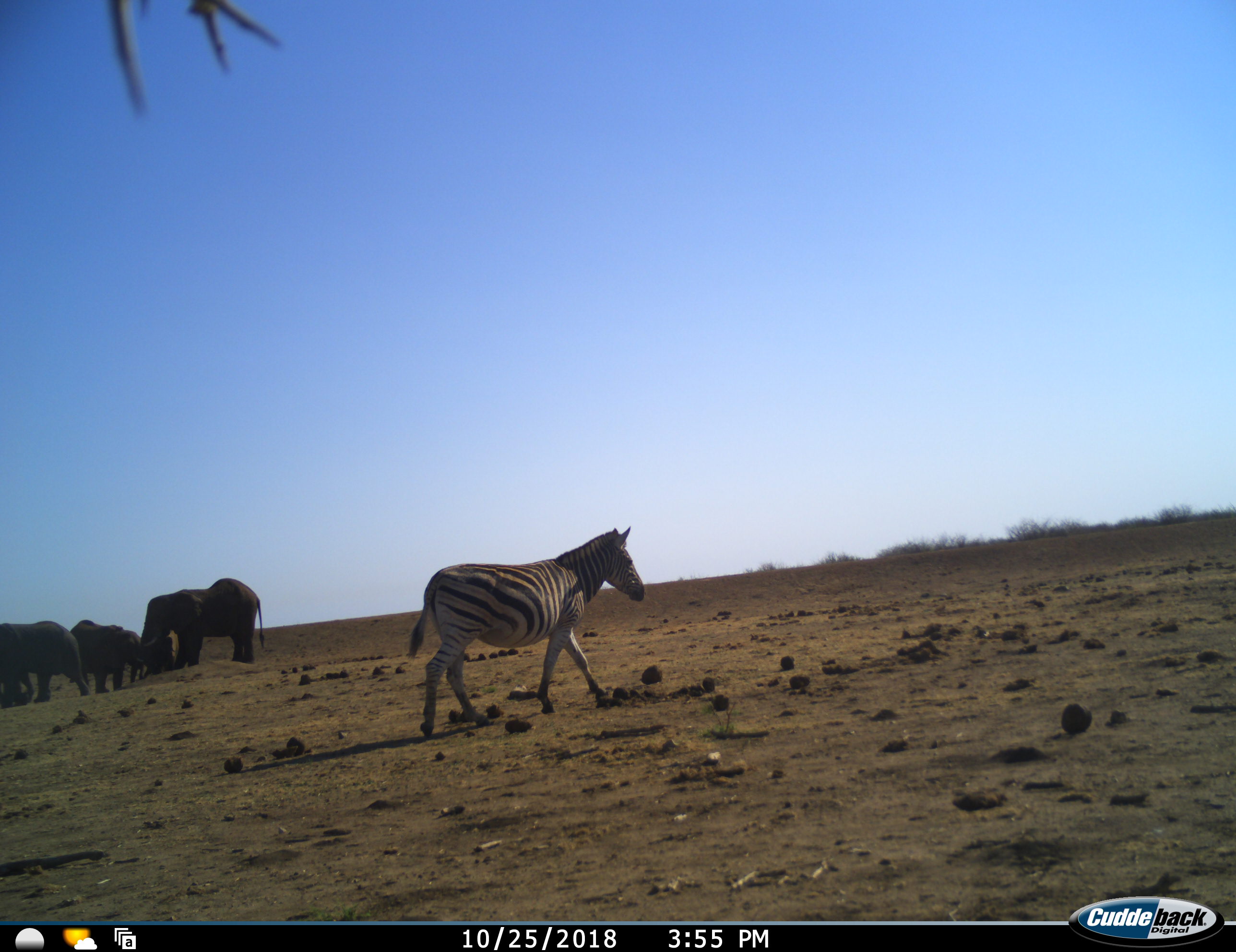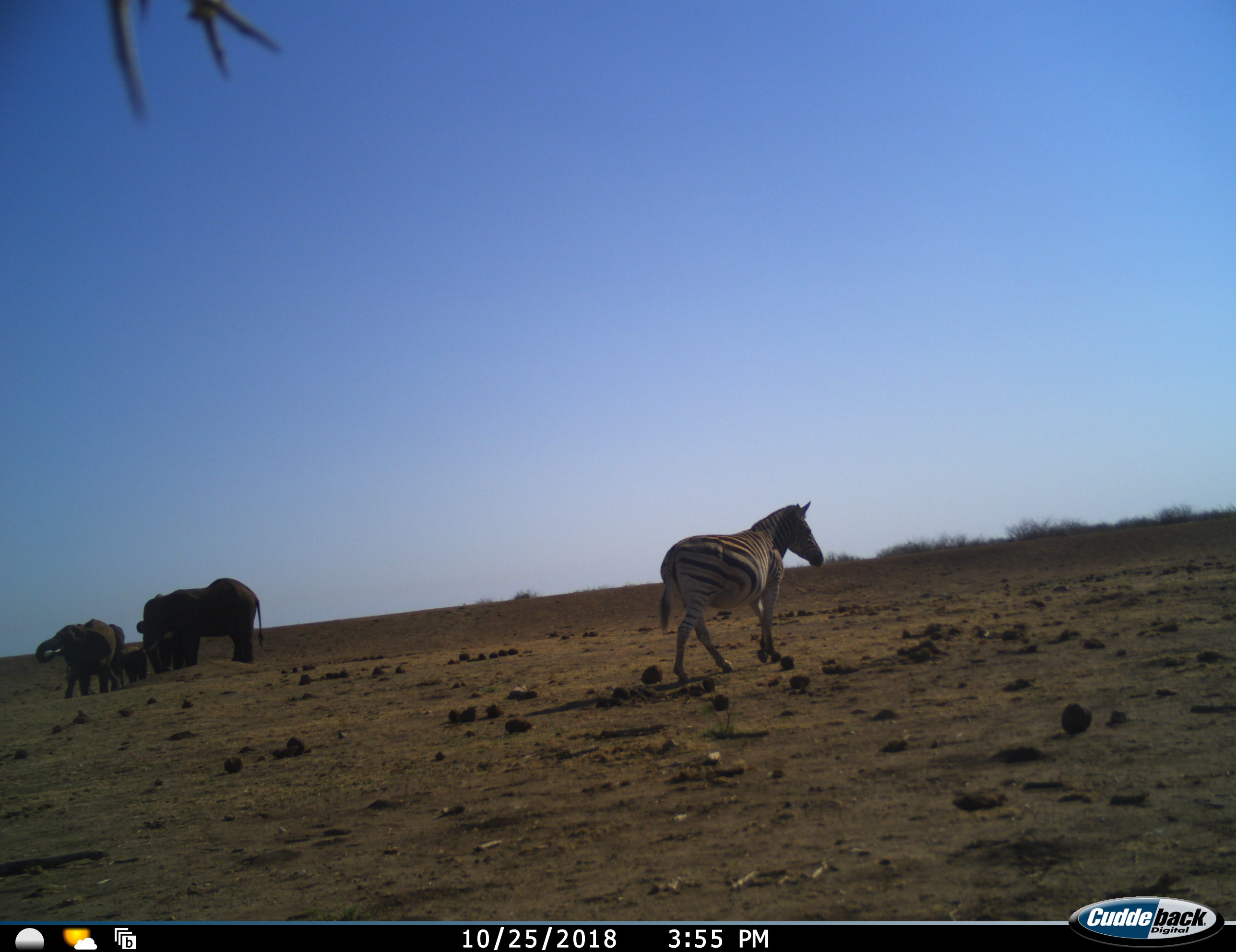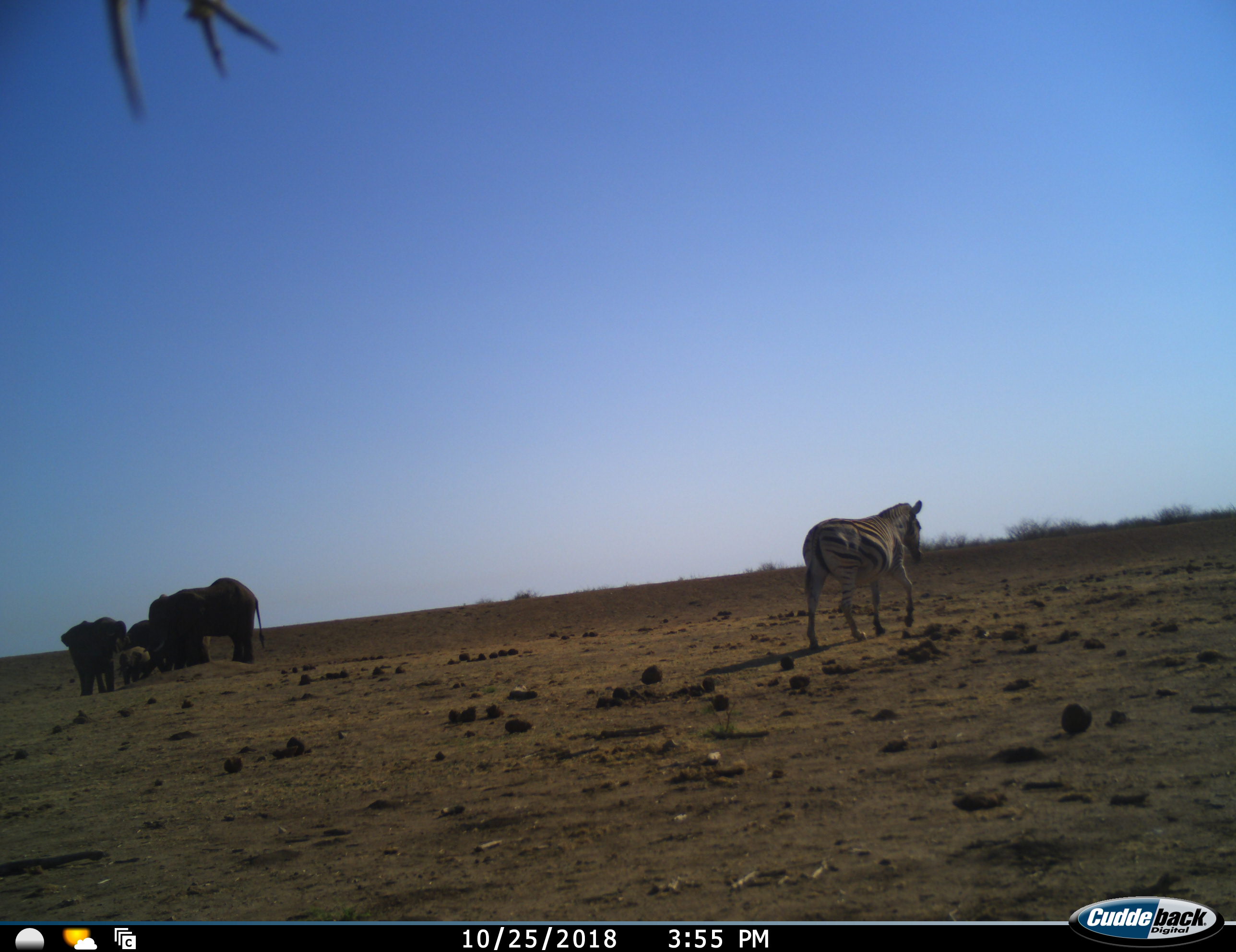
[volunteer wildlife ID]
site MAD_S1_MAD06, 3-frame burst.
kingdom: Animalia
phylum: Chordata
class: Mammalia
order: Proboscidea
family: Elephantidae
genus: Loxodonta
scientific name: Loxodonta africana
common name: african bush elephant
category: elephant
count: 5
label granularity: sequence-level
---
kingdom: Animalia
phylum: Chordata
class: Mammalia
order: Perissodactyla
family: Equidae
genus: Equus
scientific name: Equus quagga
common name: plains zebra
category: zebraplains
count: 1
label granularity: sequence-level